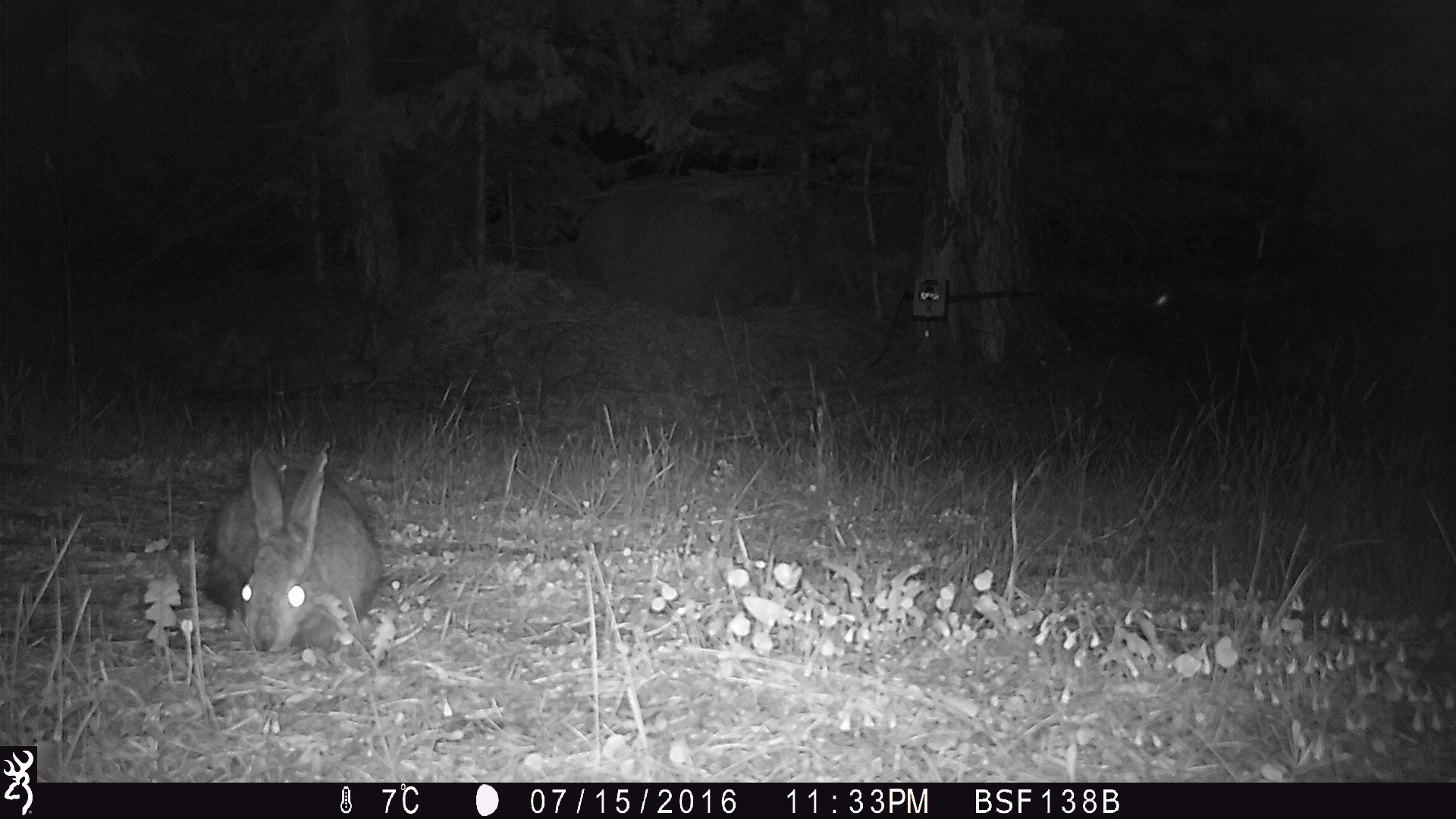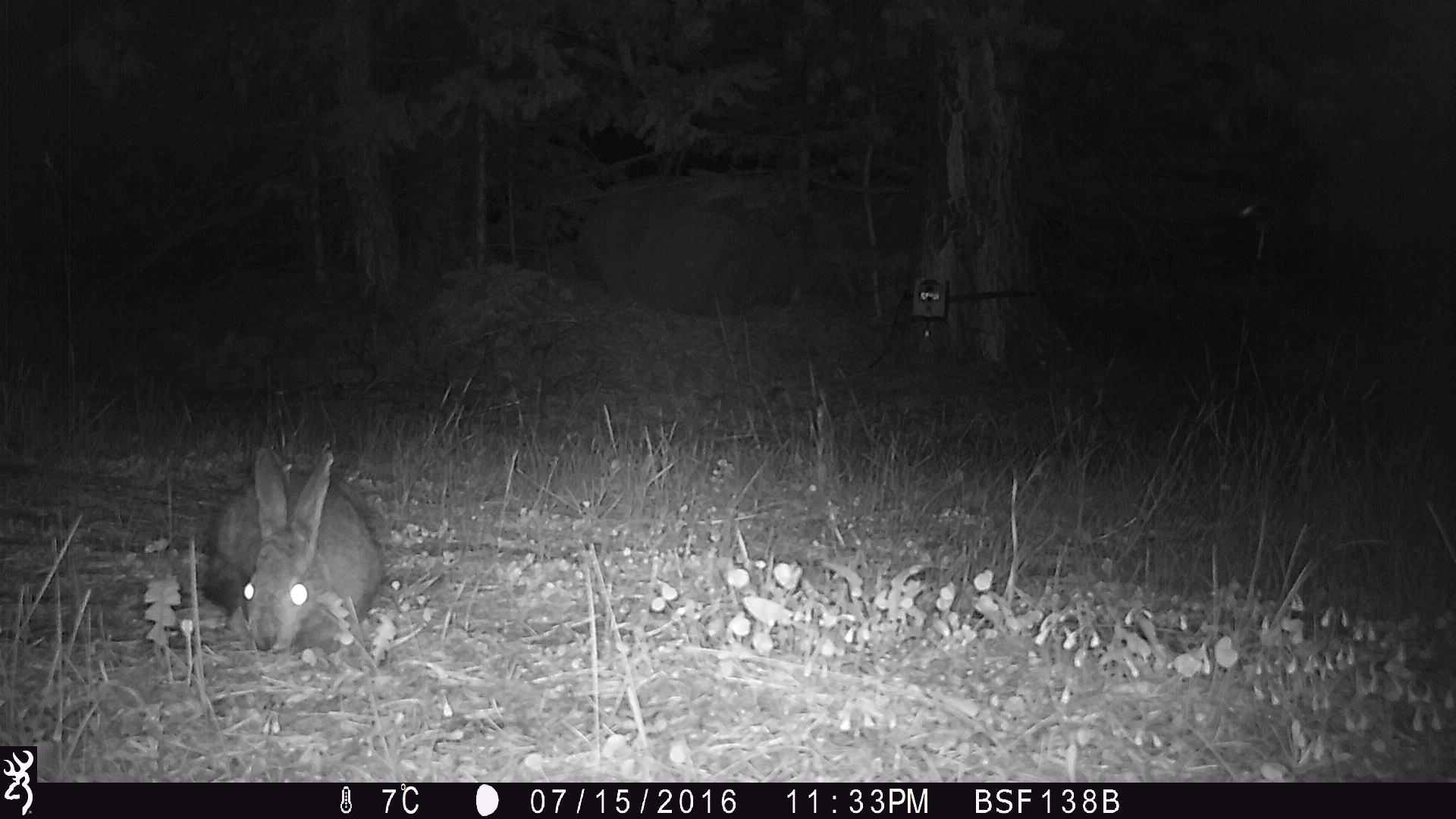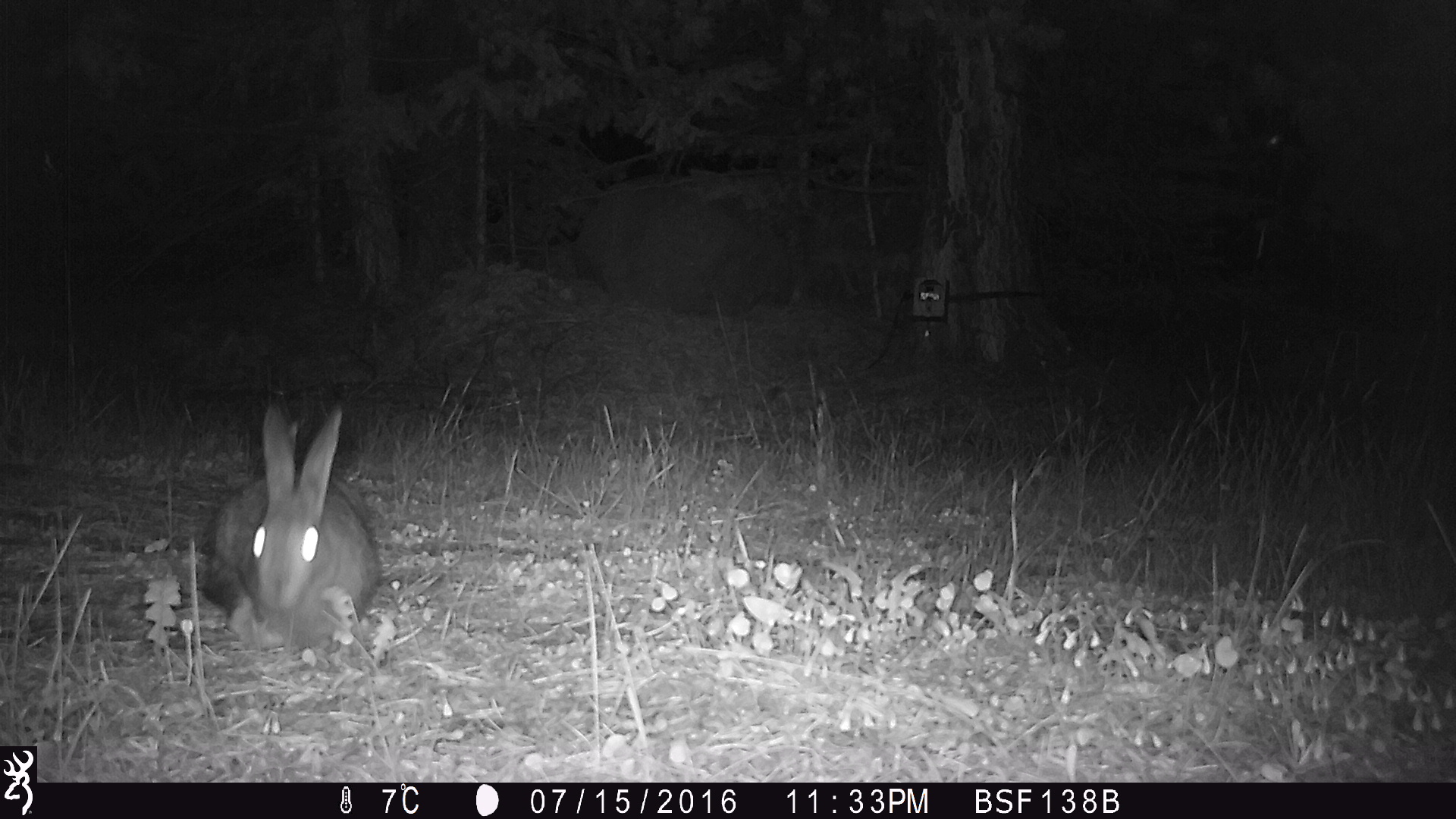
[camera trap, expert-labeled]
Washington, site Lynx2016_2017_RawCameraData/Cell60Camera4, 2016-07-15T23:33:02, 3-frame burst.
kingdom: Animalia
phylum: Chordata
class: Mammalia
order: Lagomorpha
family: Leporidae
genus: Lepus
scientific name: Lepus americanus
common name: snowshoe hare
Lepus americanus (snowshoe hare). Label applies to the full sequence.